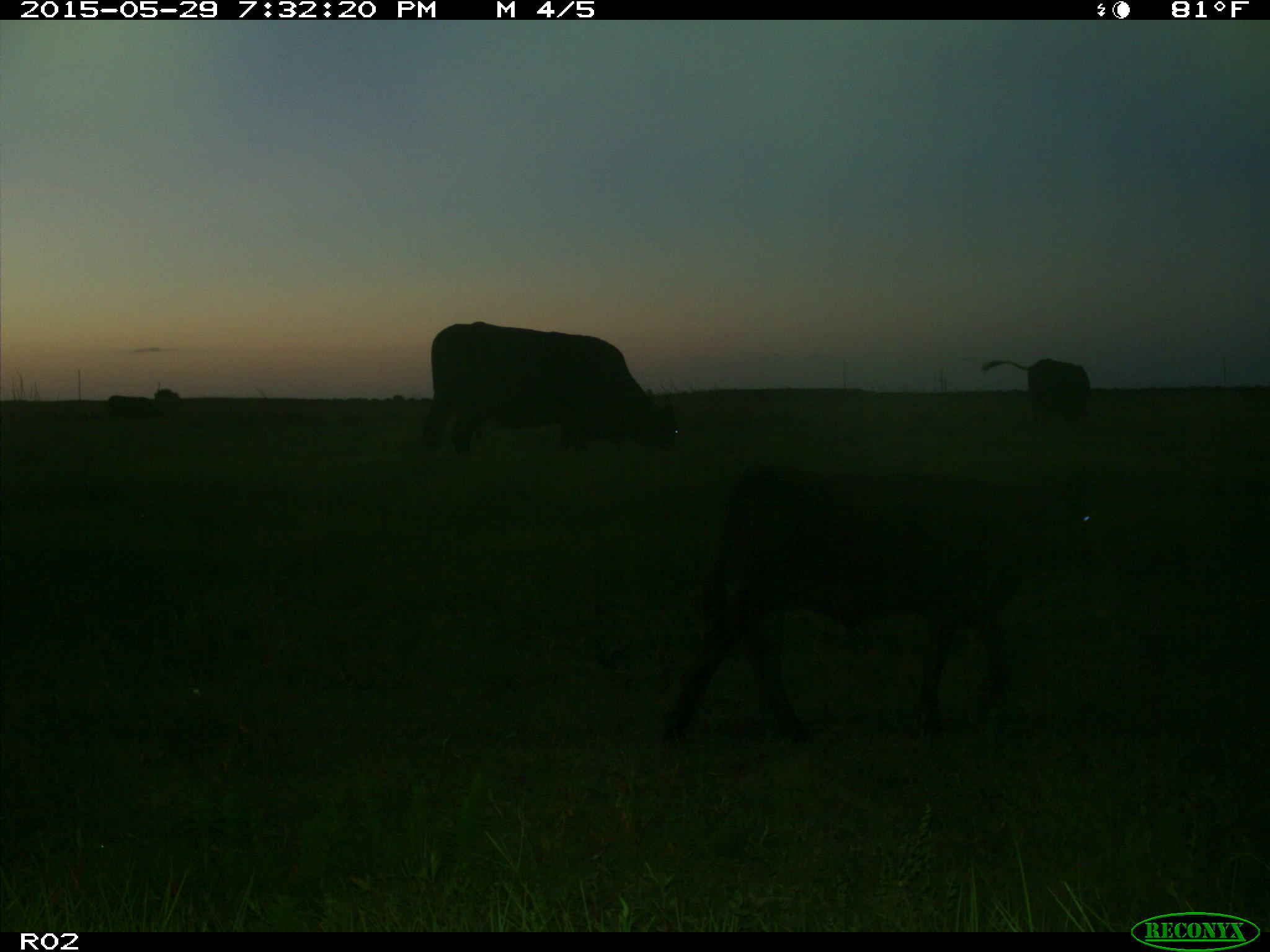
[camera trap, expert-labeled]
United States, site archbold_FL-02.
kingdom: Animalia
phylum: Chordata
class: Mammalia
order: Artiodactyla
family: Bovidae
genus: Bos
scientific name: Bos taurus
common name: domestic cow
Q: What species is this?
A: Bos taurus (domestic cow).